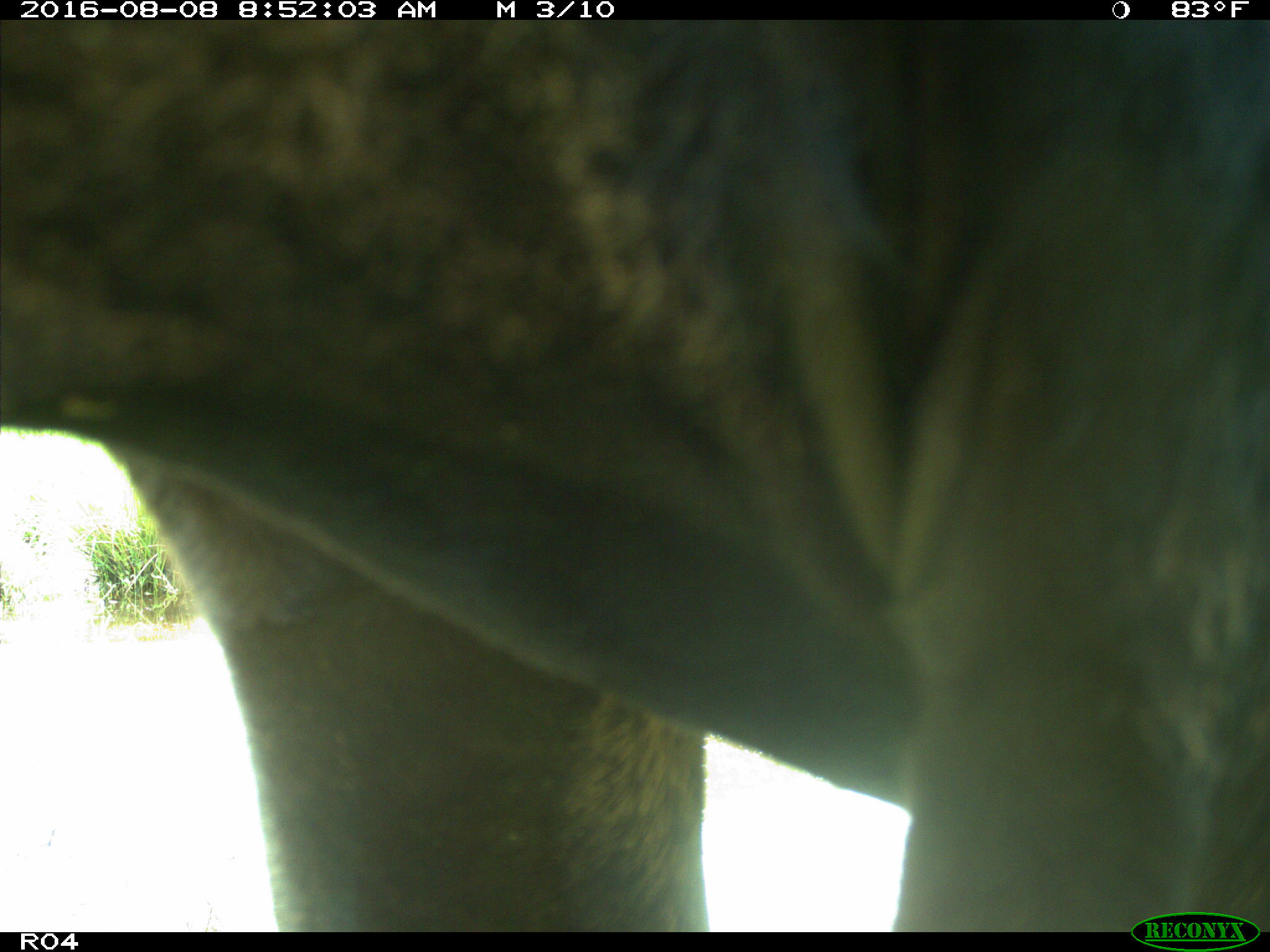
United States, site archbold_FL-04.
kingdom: Animalia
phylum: Chordata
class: Mammalia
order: Artiodactyla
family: Bovidae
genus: Bos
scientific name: Bos taurus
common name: domestic cow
Bos taurus (domestic cow).